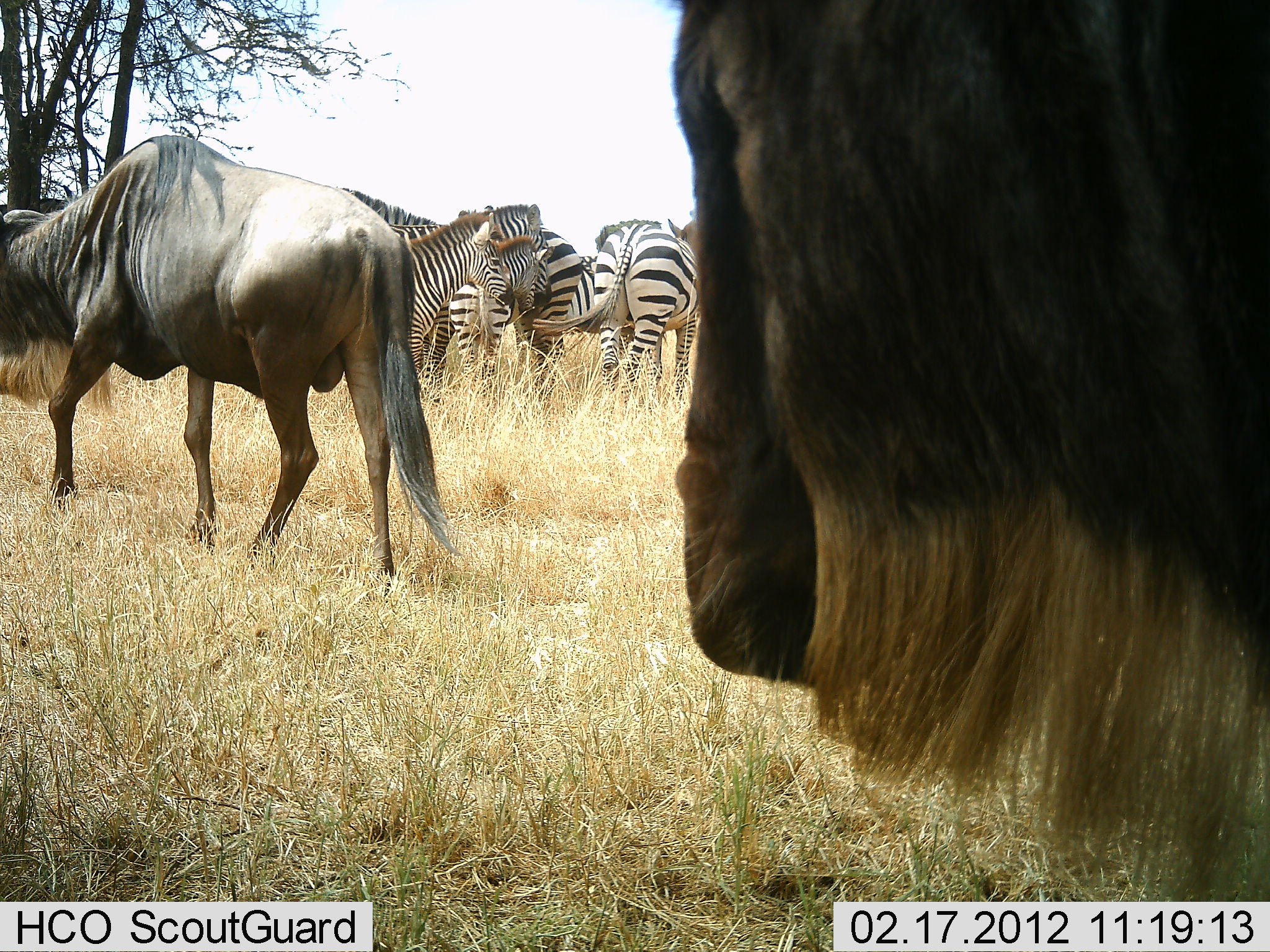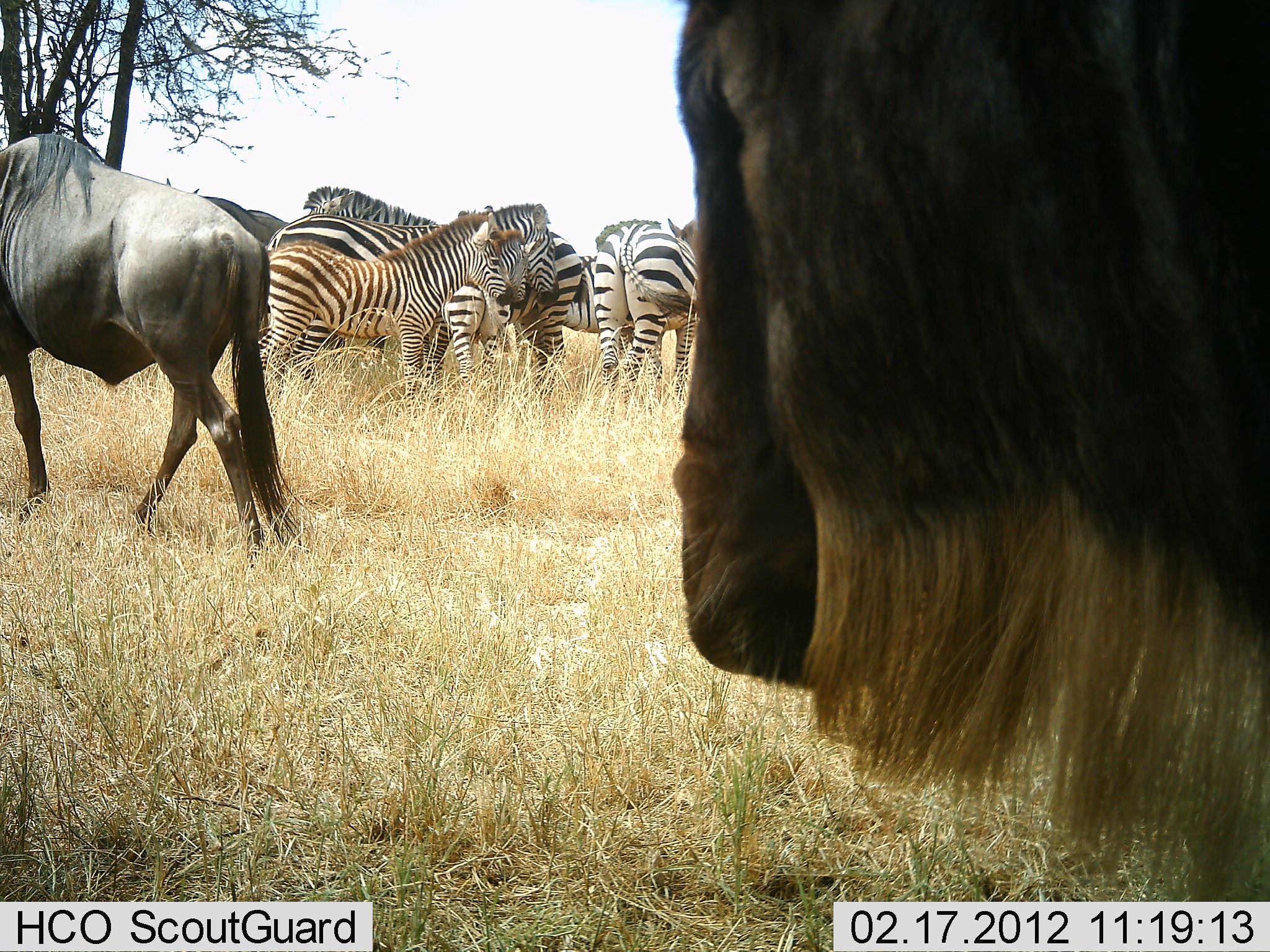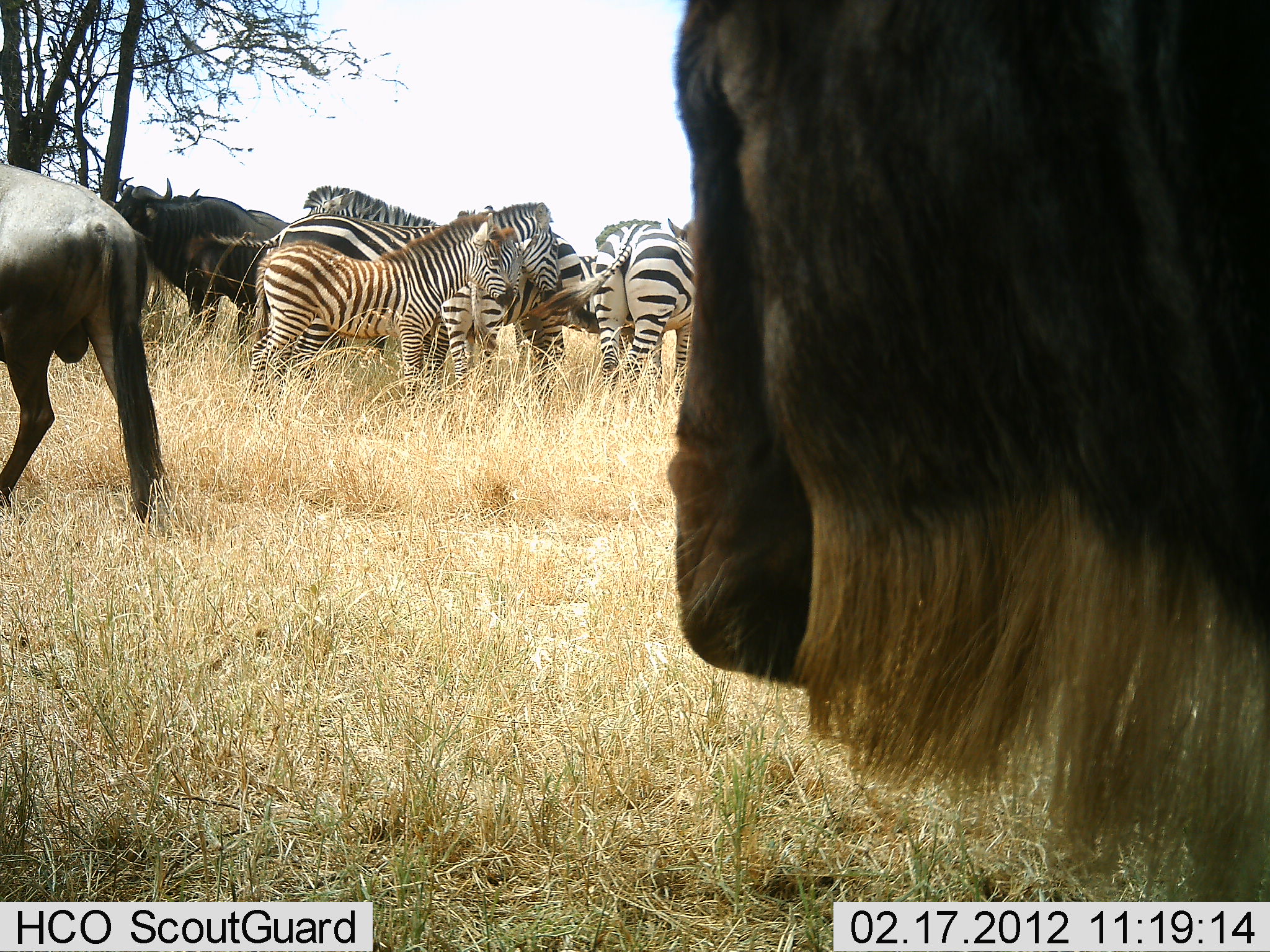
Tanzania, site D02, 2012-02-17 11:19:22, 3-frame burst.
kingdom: Animalia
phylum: Chordata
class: Mammalia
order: Artiodactyla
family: Bovidae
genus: Connochaetes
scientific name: Connochaetes taurinus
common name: blue wildebeest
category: wildebeest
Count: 3.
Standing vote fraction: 82%.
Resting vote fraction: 0%.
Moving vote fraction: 86%.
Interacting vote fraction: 0%.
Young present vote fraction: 0%.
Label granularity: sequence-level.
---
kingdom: Animalia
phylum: Chordata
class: Mammalia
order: Perissodactyla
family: Equidae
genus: Equus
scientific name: Equus quagga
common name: plains zebra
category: zebra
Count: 5.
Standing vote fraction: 87%.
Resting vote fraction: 9%.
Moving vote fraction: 9%.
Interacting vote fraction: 4%.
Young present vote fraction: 30%.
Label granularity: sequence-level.